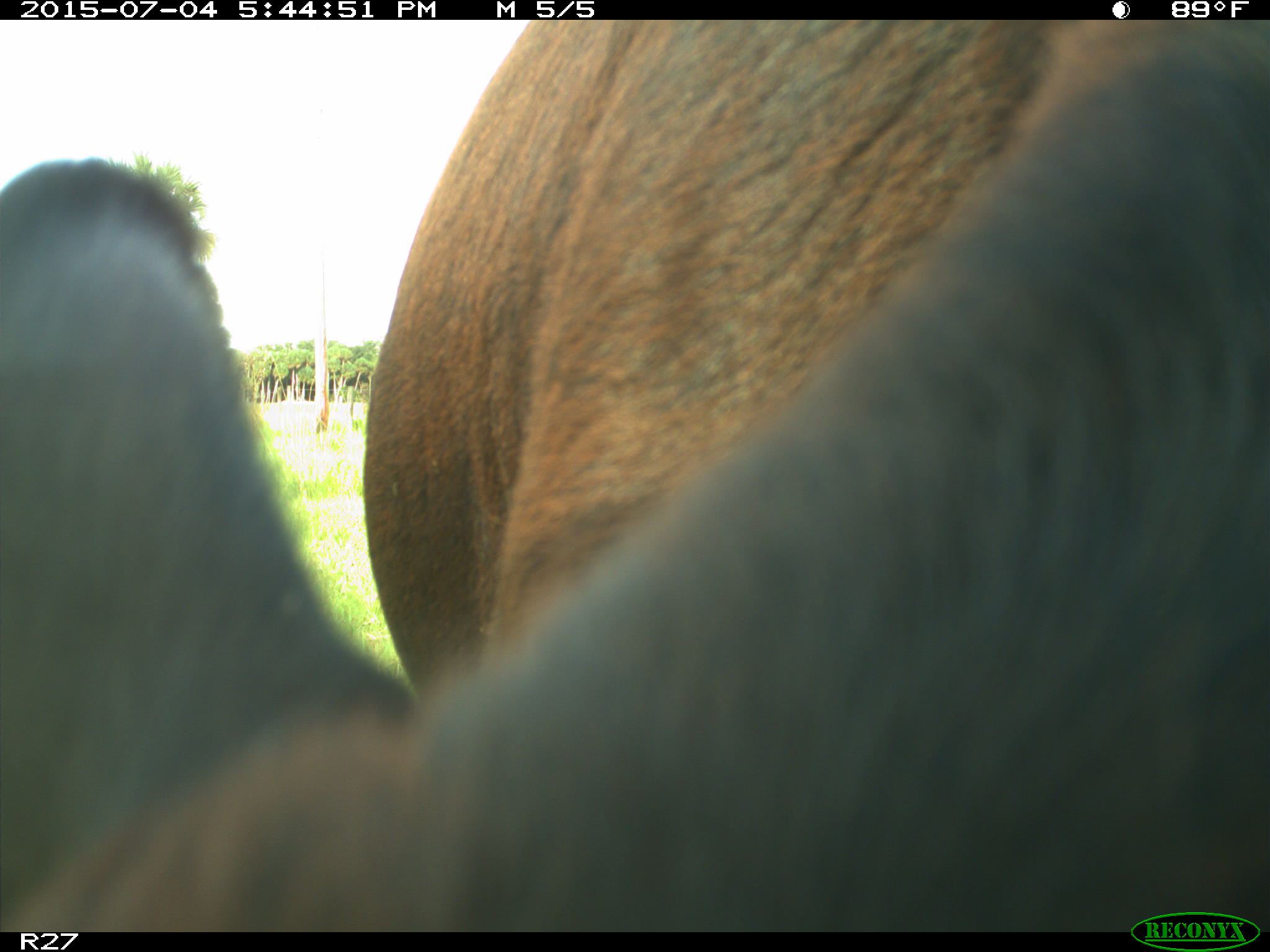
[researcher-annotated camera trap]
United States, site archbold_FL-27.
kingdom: Animalia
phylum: Chordata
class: Mammalia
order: Artiodactyla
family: Bovidae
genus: Bos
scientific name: Bos taurus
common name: domestic cow